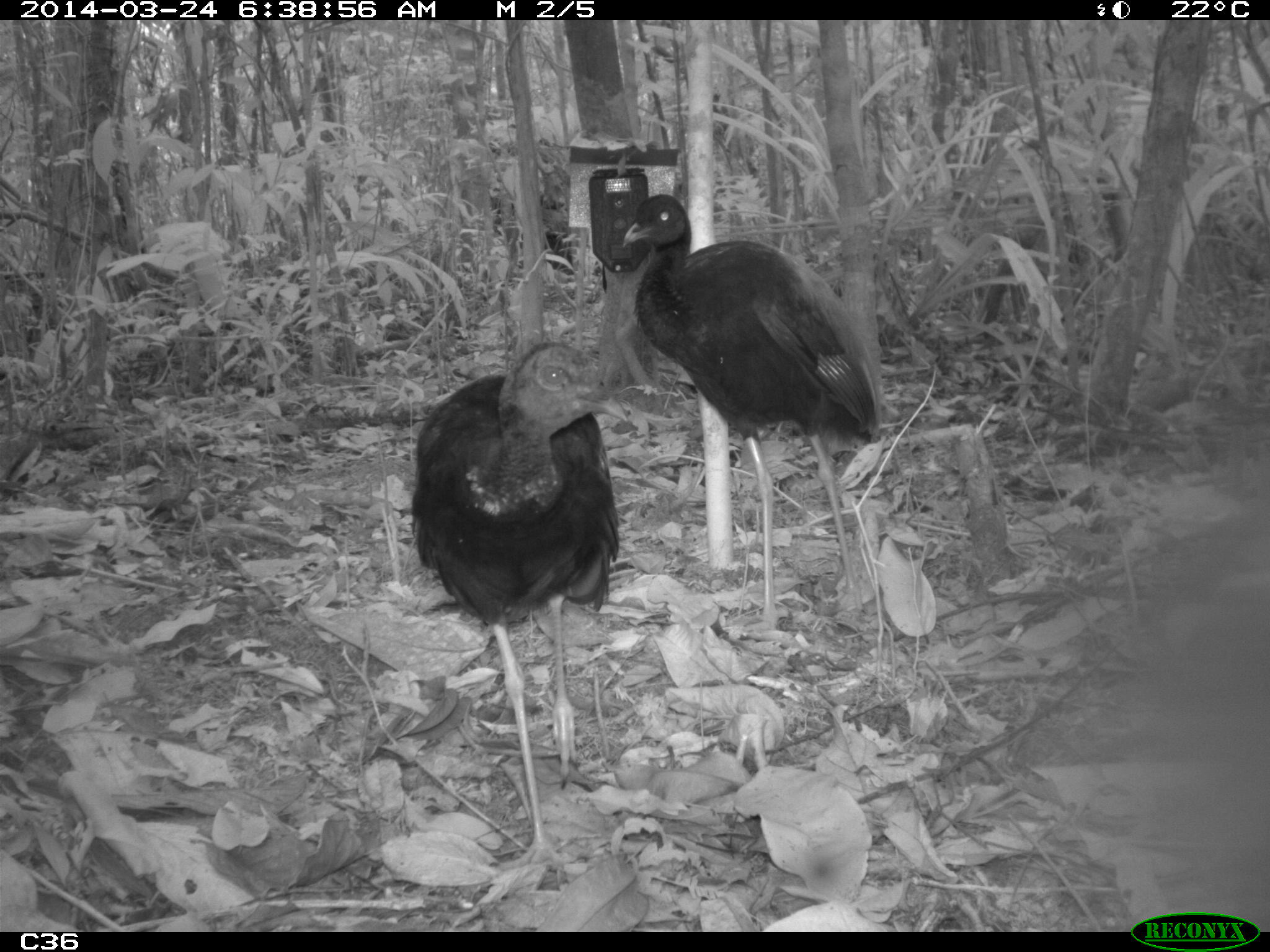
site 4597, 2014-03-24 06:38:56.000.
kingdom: Animalia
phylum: Chordata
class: Aves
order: Gruiformes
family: Psophiidae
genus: Psophia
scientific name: Psophia crepitans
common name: gray-winged trumpeter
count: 9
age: adult